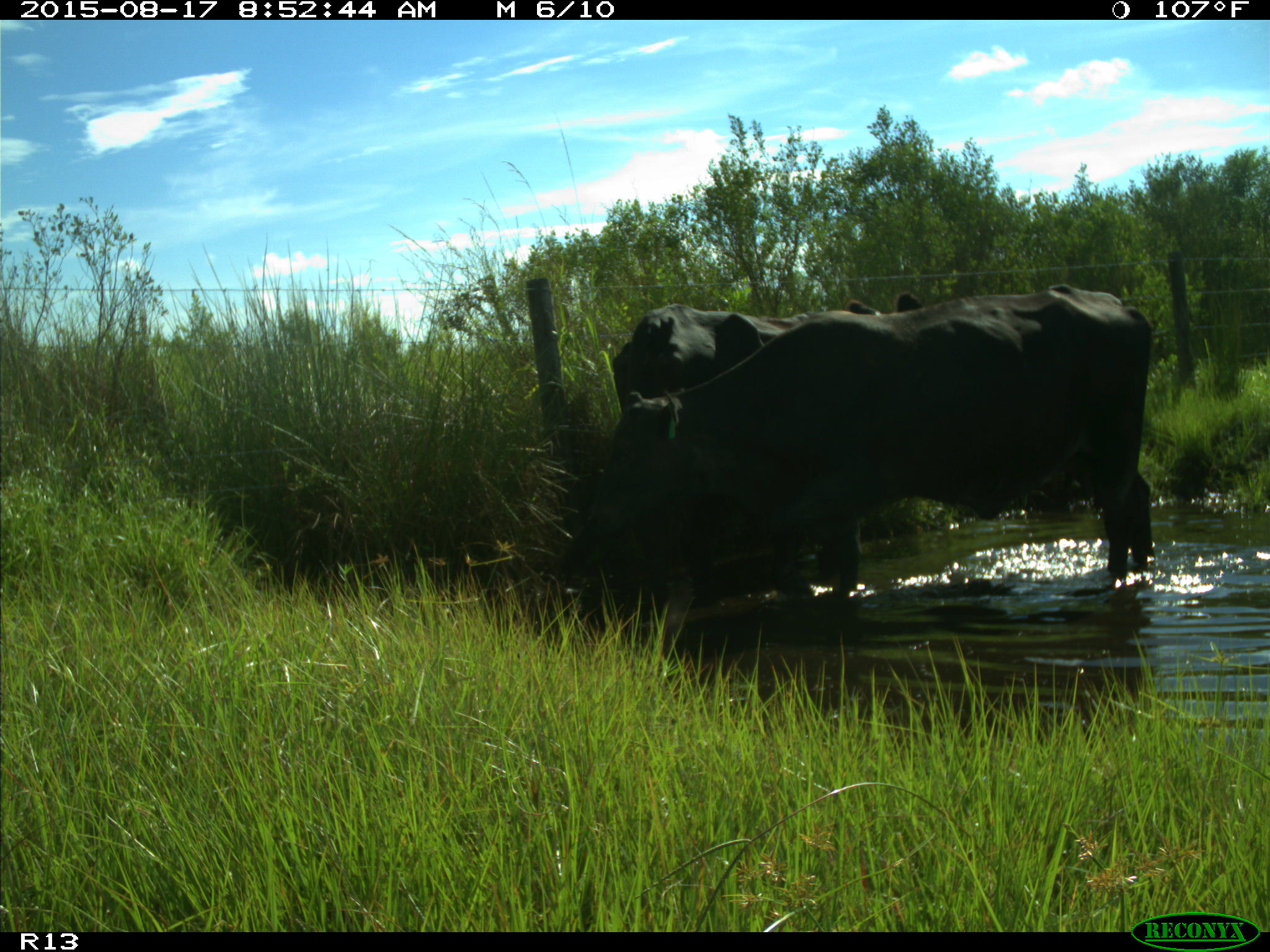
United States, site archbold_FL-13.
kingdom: Animalia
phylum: Chordata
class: Mammalia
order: Artiodactyla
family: Bovidae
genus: Bos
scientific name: Bos taurus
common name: domestic cow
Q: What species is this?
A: Bos taurus (domestic cow).